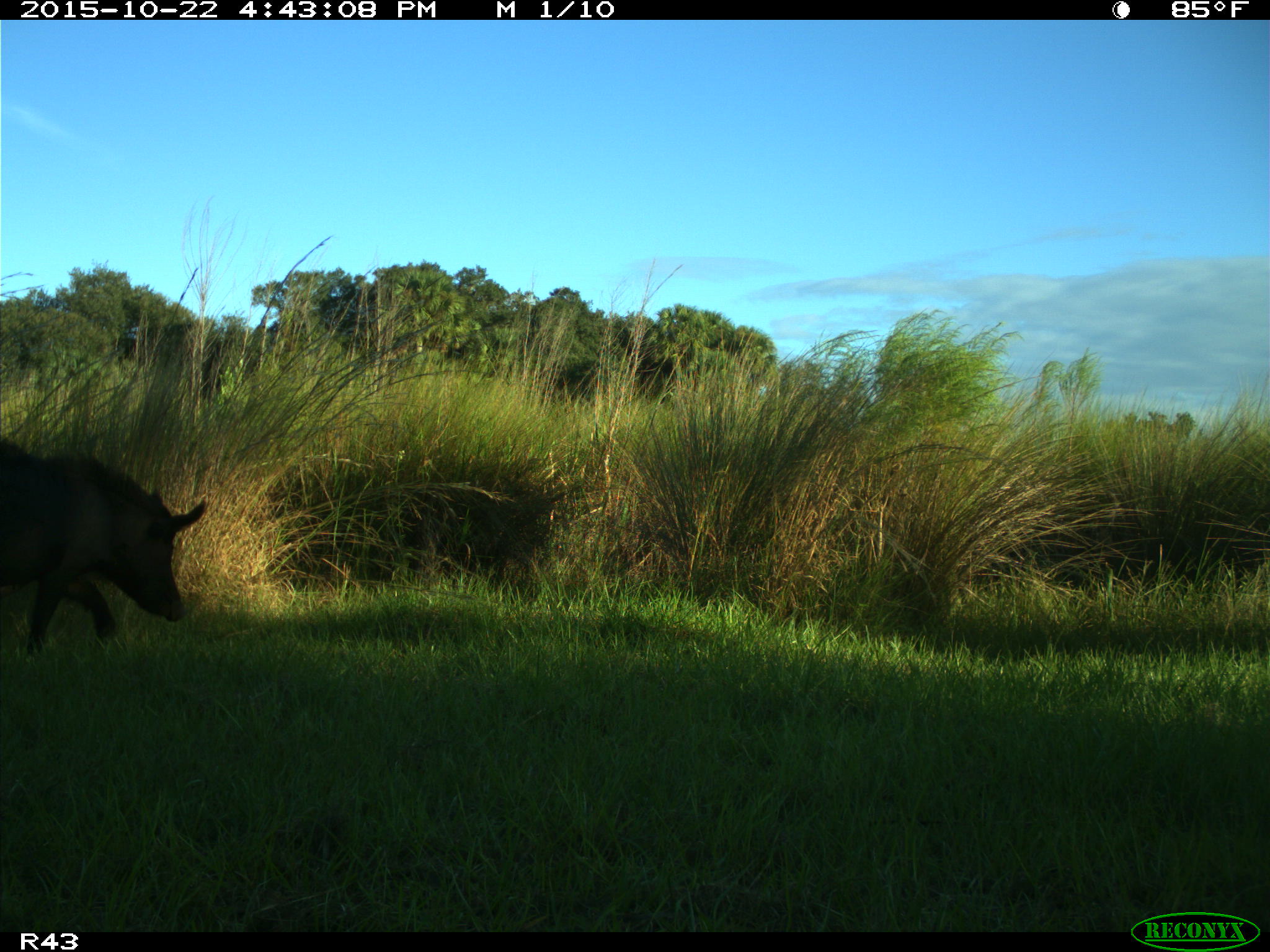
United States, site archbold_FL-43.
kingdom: Animalia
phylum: Chordata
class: Mammalia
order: Artiodactyla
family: Suidae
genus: Sus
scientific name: Sus scrofa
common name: wild boar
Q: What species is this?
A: Sus scrofa (wild boar).